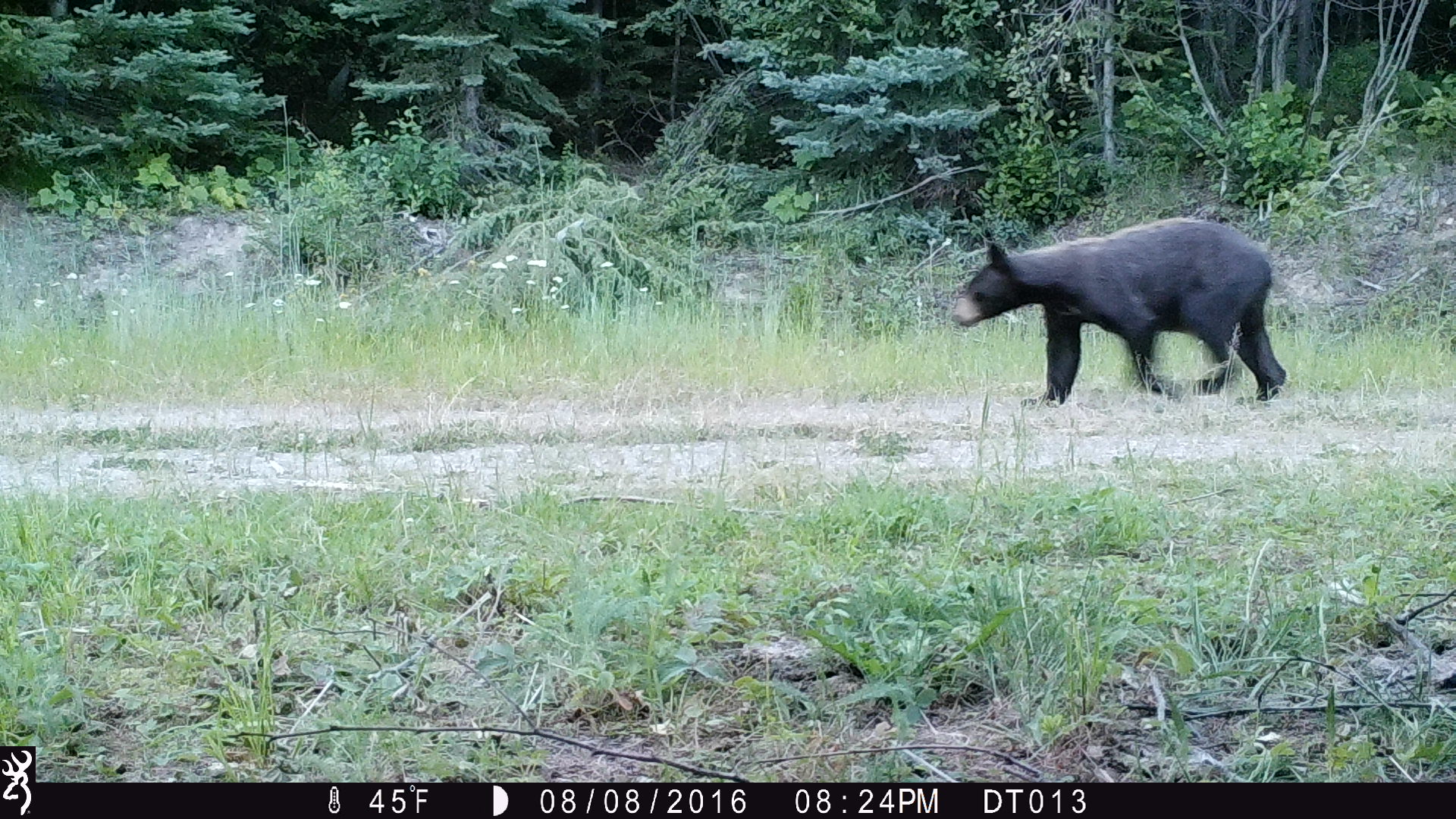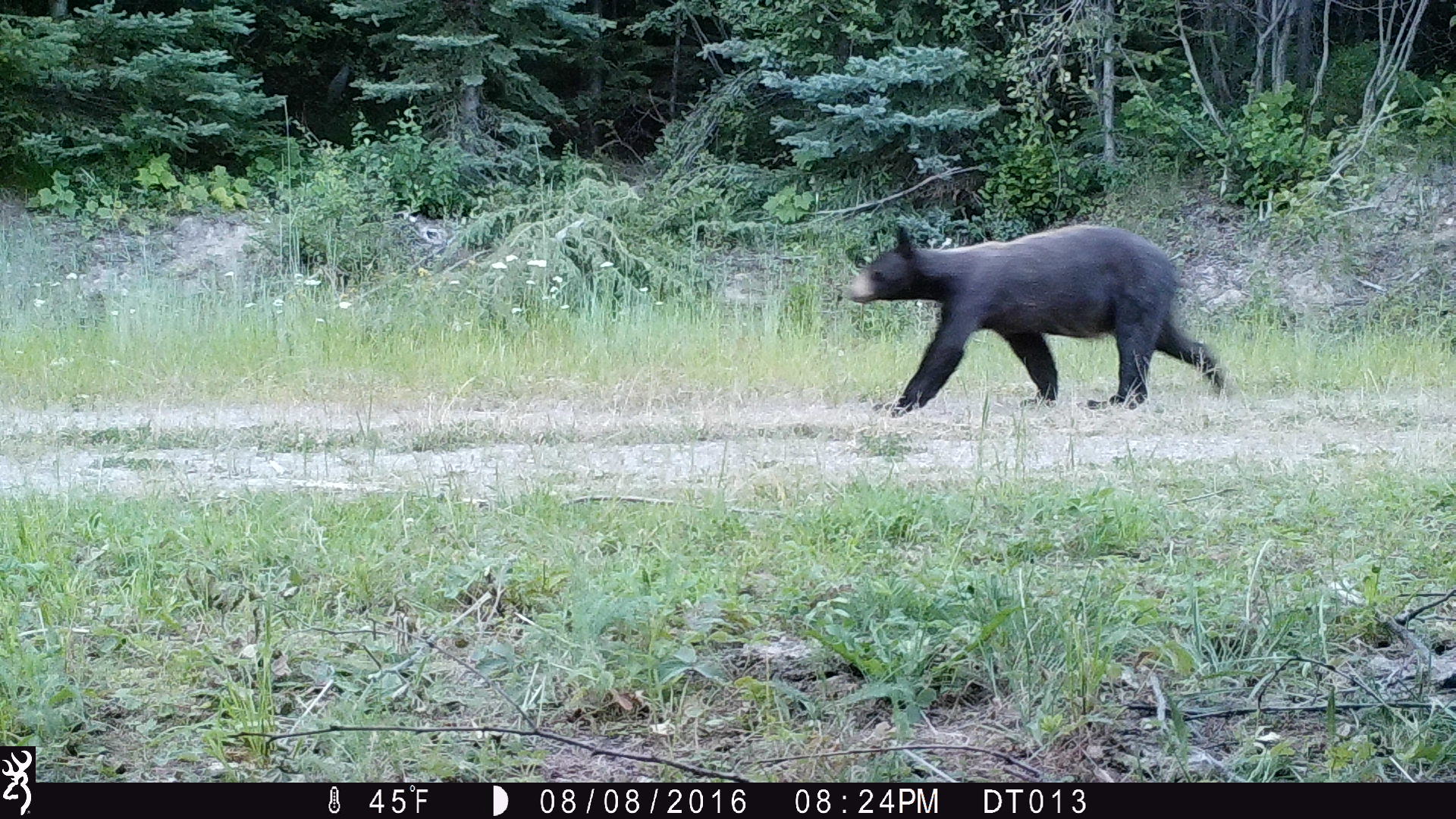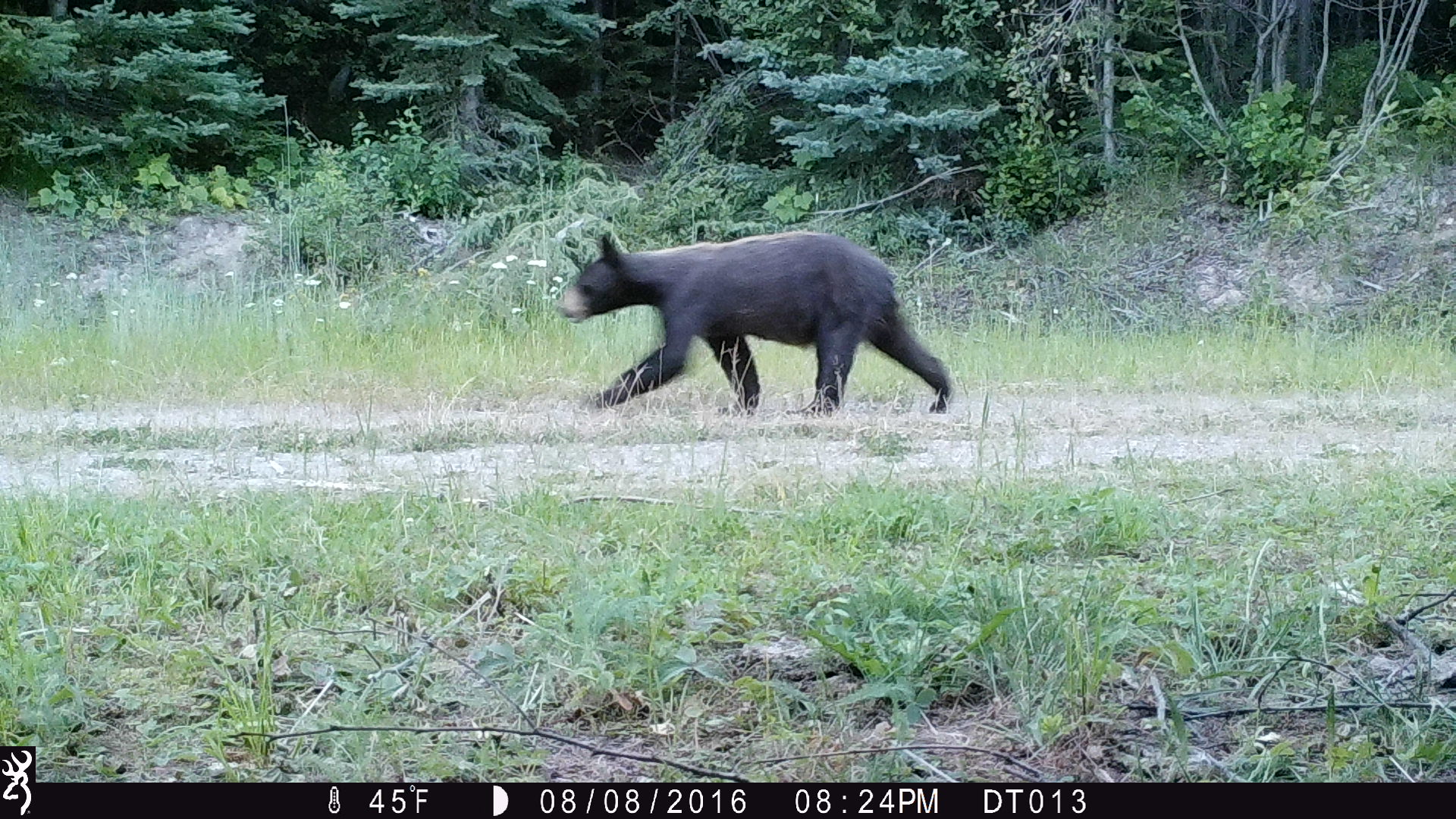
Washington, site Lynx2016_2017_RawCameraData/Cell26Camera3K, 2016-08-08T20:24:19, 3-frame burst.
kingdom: Animalia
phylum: Chordata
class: Mammalia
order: Carnivora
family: Ursidae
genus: Ursus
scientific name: Ursus americanus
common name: american black bear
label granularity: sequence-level